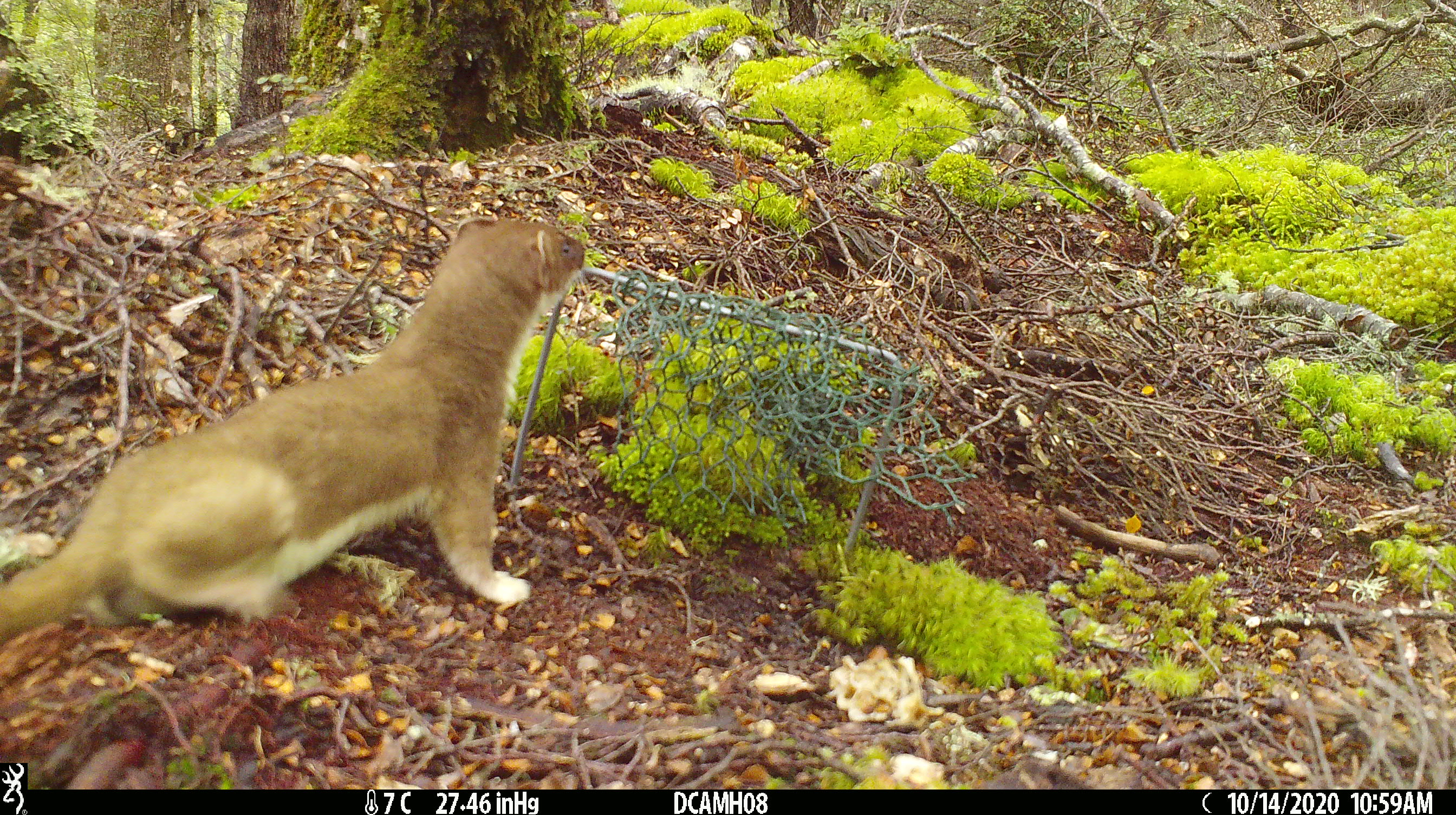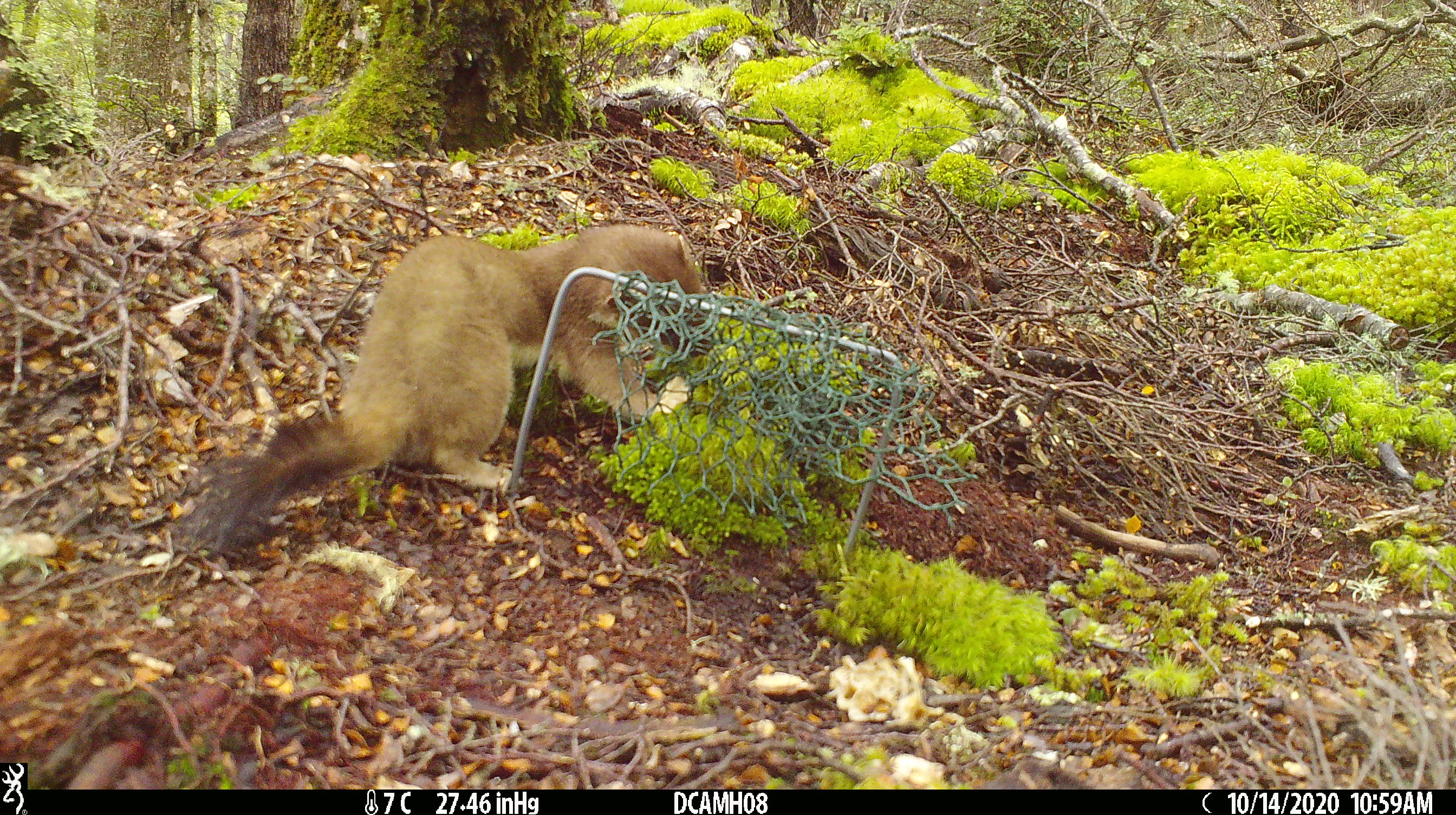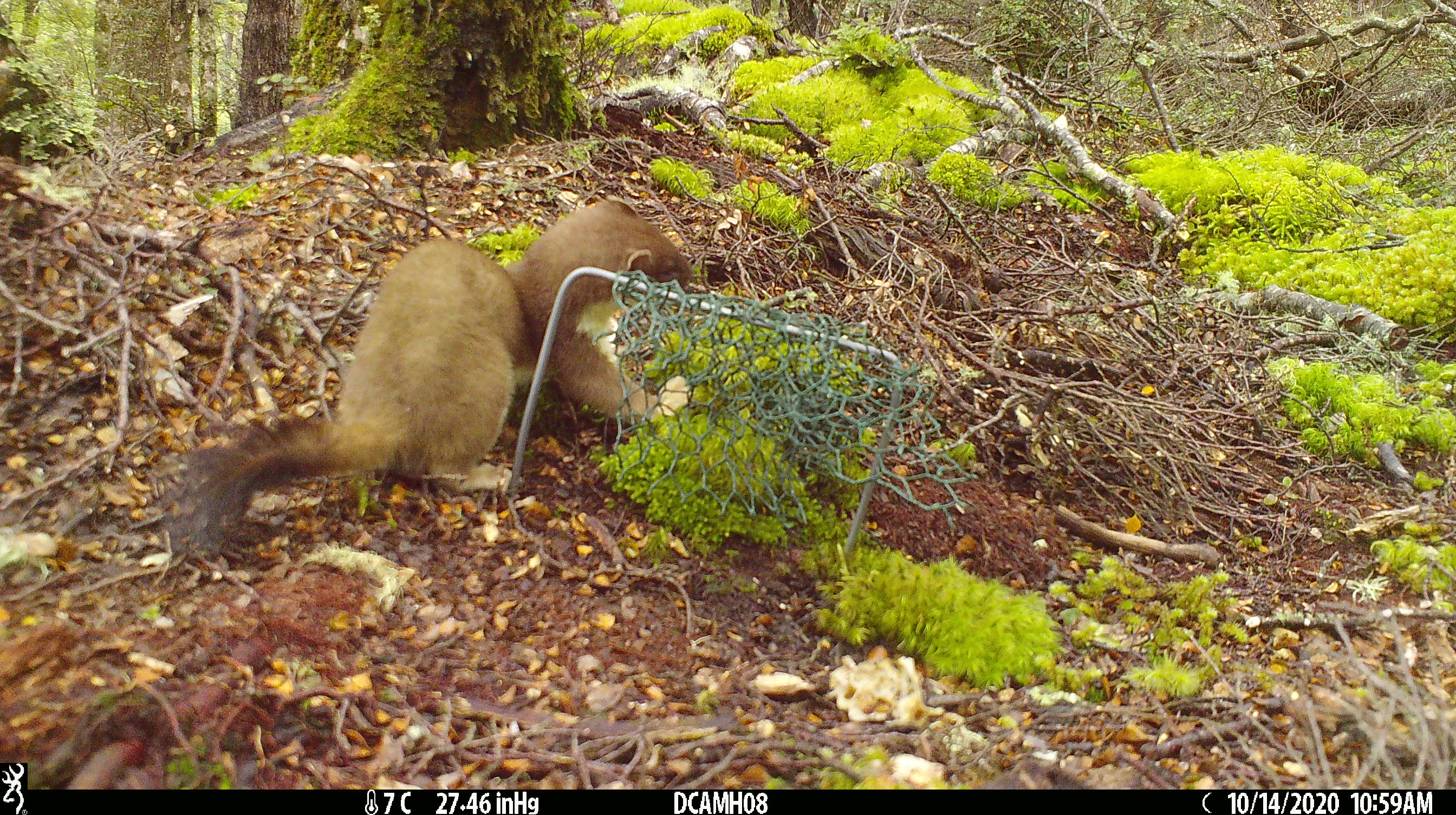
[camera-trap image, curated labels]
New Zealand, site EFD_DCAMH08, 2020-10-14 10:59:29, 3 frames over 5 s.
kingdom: Animalia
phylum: Chordata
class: Mammalia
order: Carnivora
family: Mustelidae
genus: Mustela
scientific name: Mustela erminea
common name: stoat